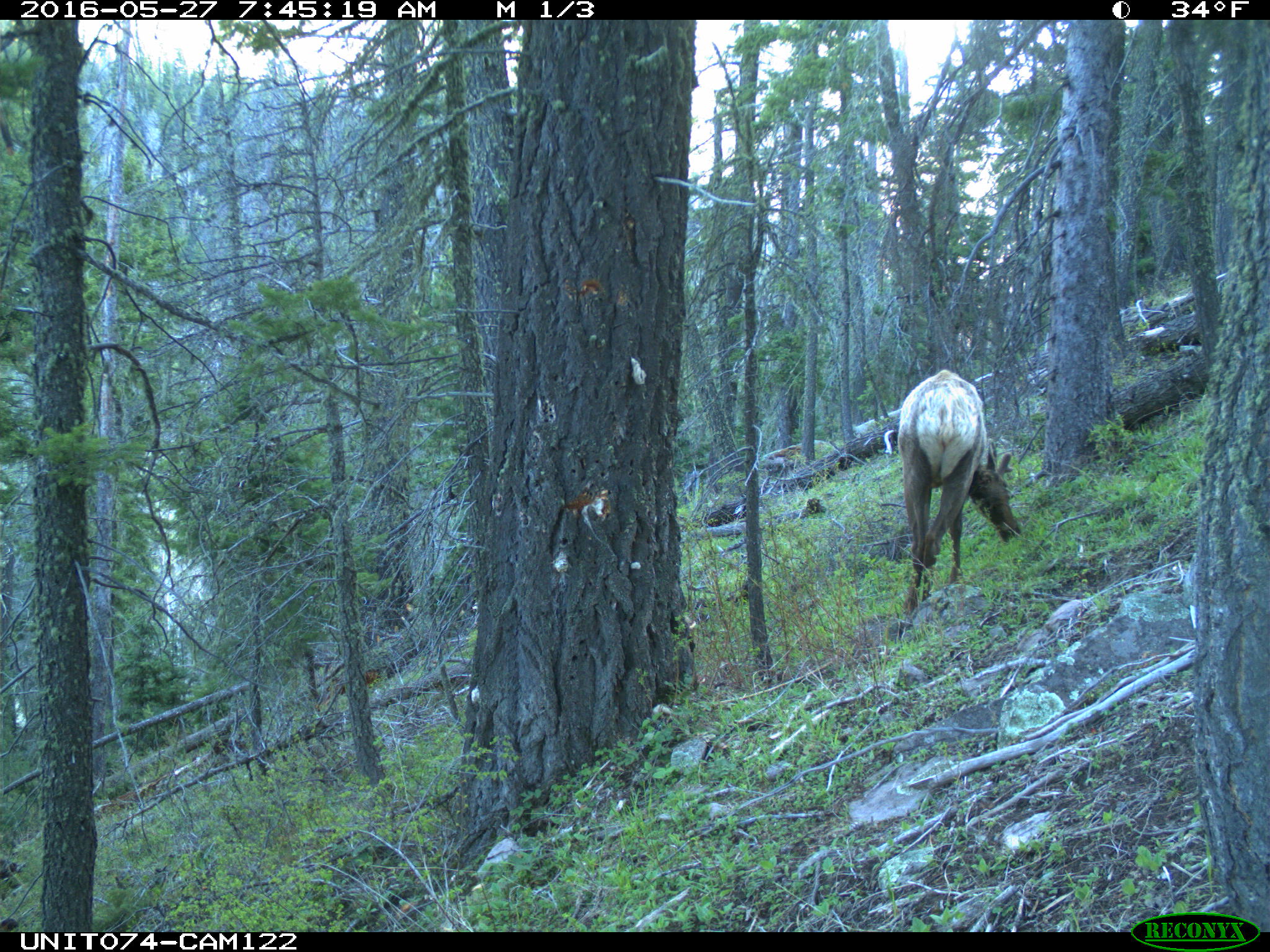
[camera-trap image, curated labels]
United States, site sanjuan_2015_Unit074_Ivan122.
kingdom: Animalia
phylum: Chordata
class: Mammalia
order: Artiodactyla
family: Cervidae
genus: Cervus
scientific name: Cervus elaphus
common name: red deer